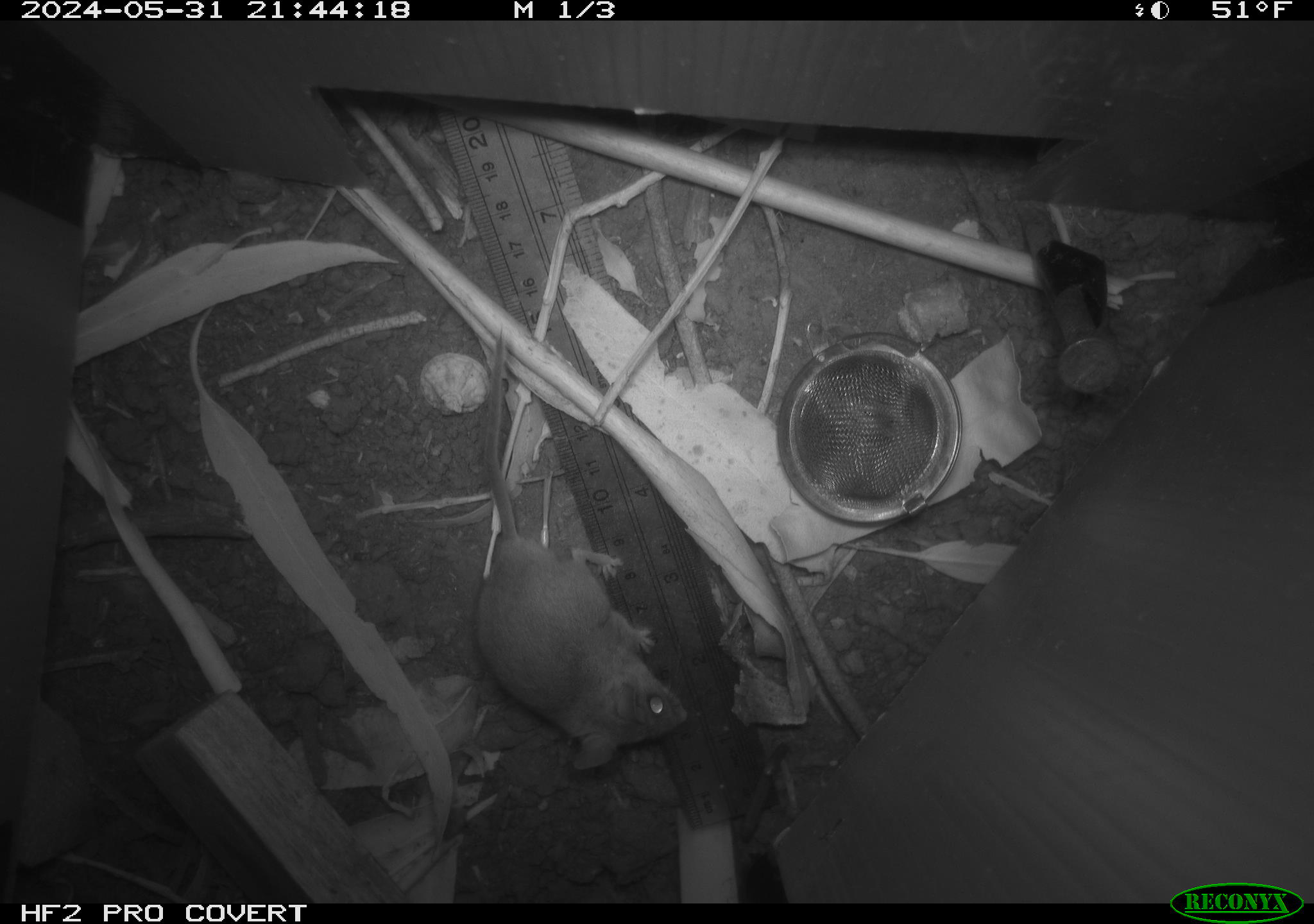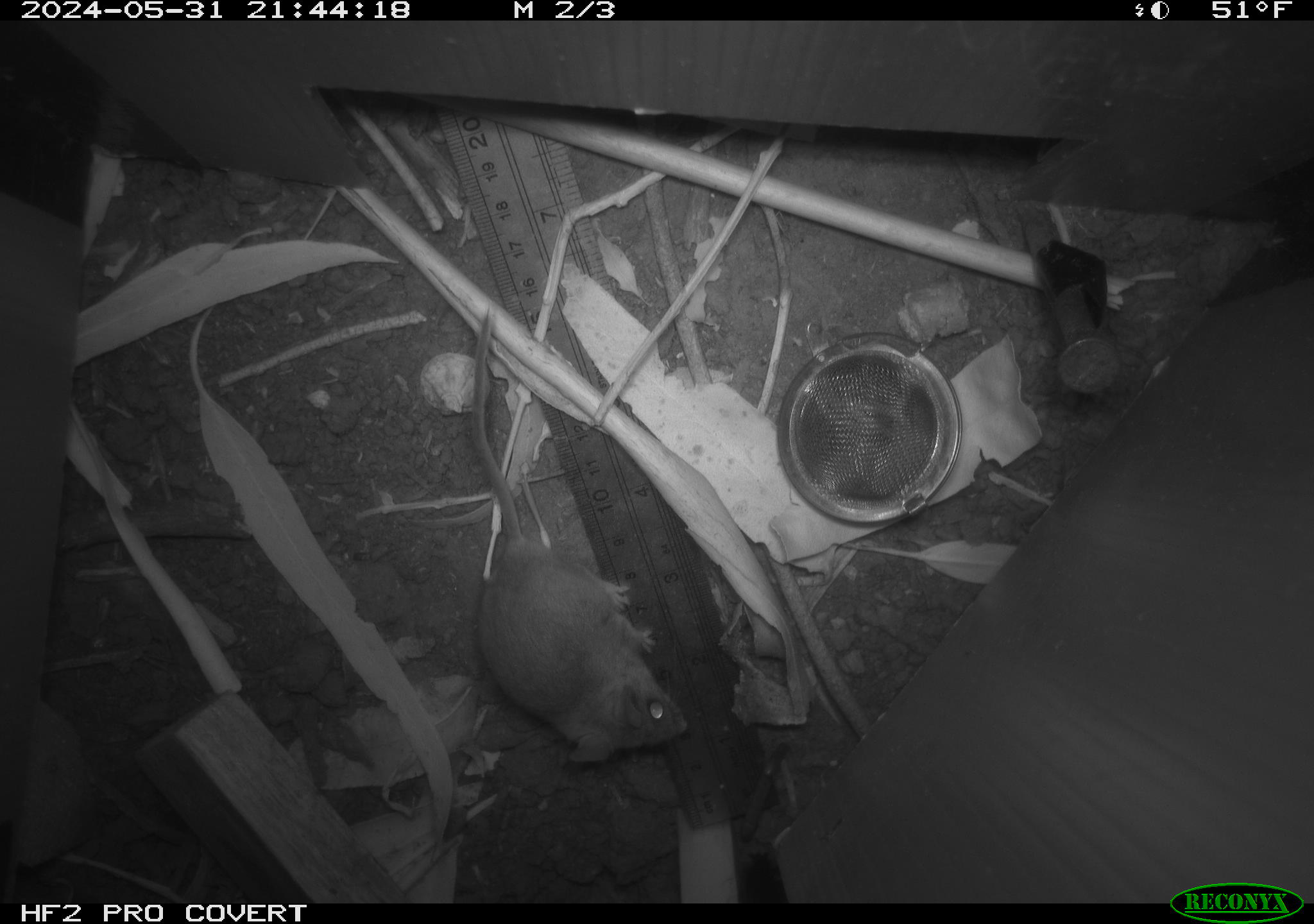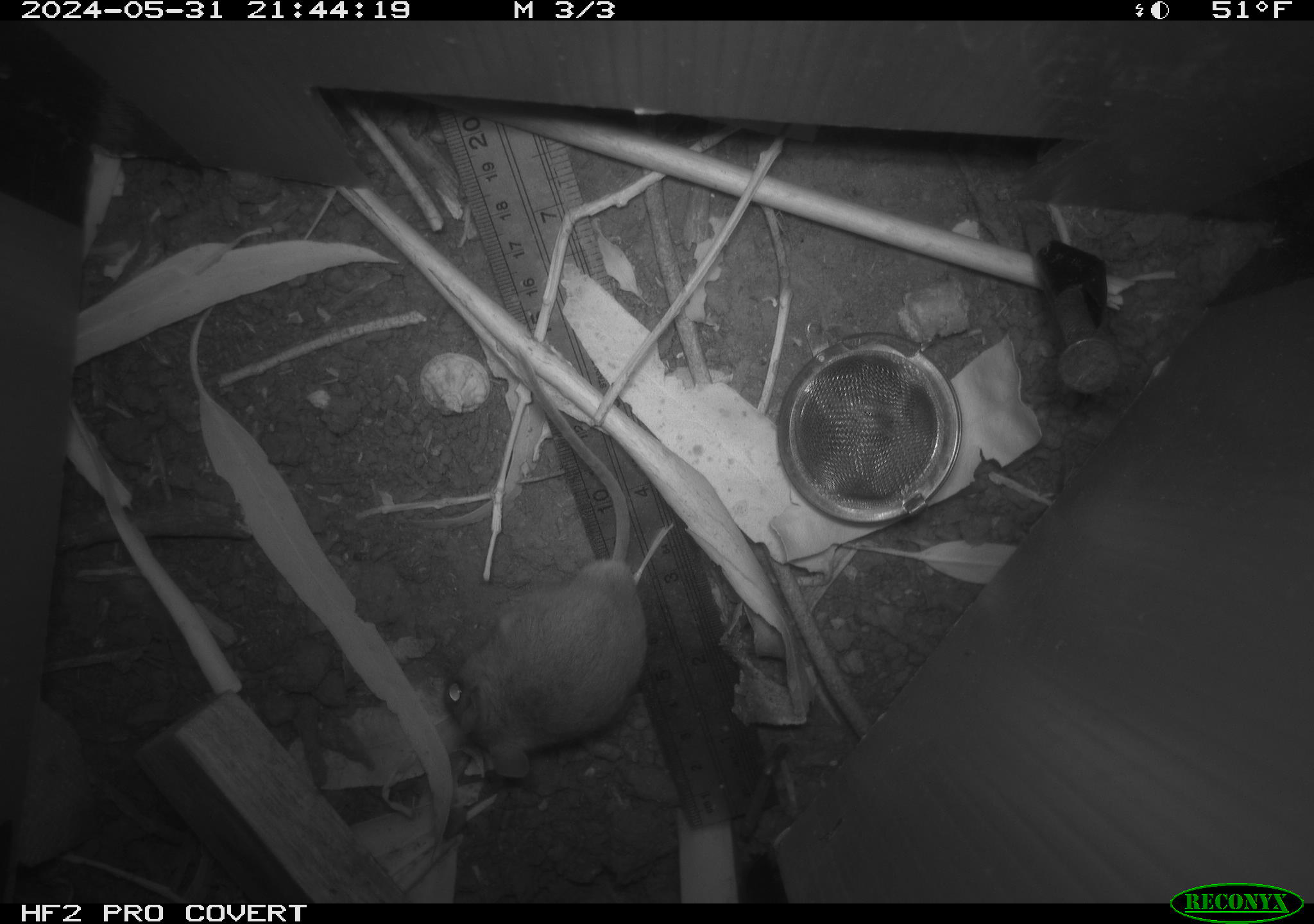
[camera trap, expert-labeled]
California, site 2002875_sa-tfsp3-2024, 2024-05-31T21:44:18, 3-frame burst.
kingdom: Animalia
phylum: Chordata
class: Mammalia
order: Rodentia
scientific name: Rodentia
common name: rodent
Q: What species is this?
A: Rodent (Rodentia).